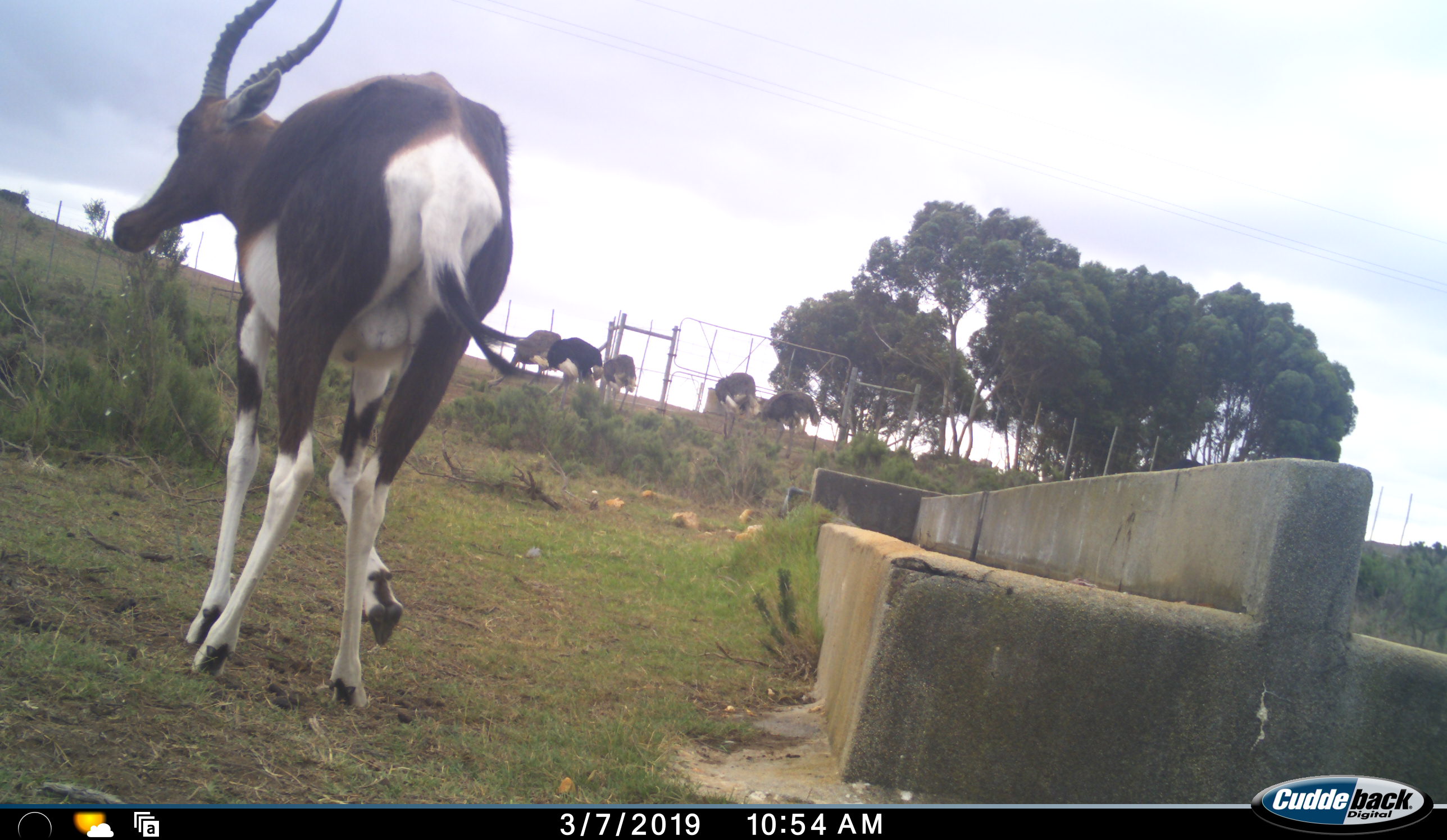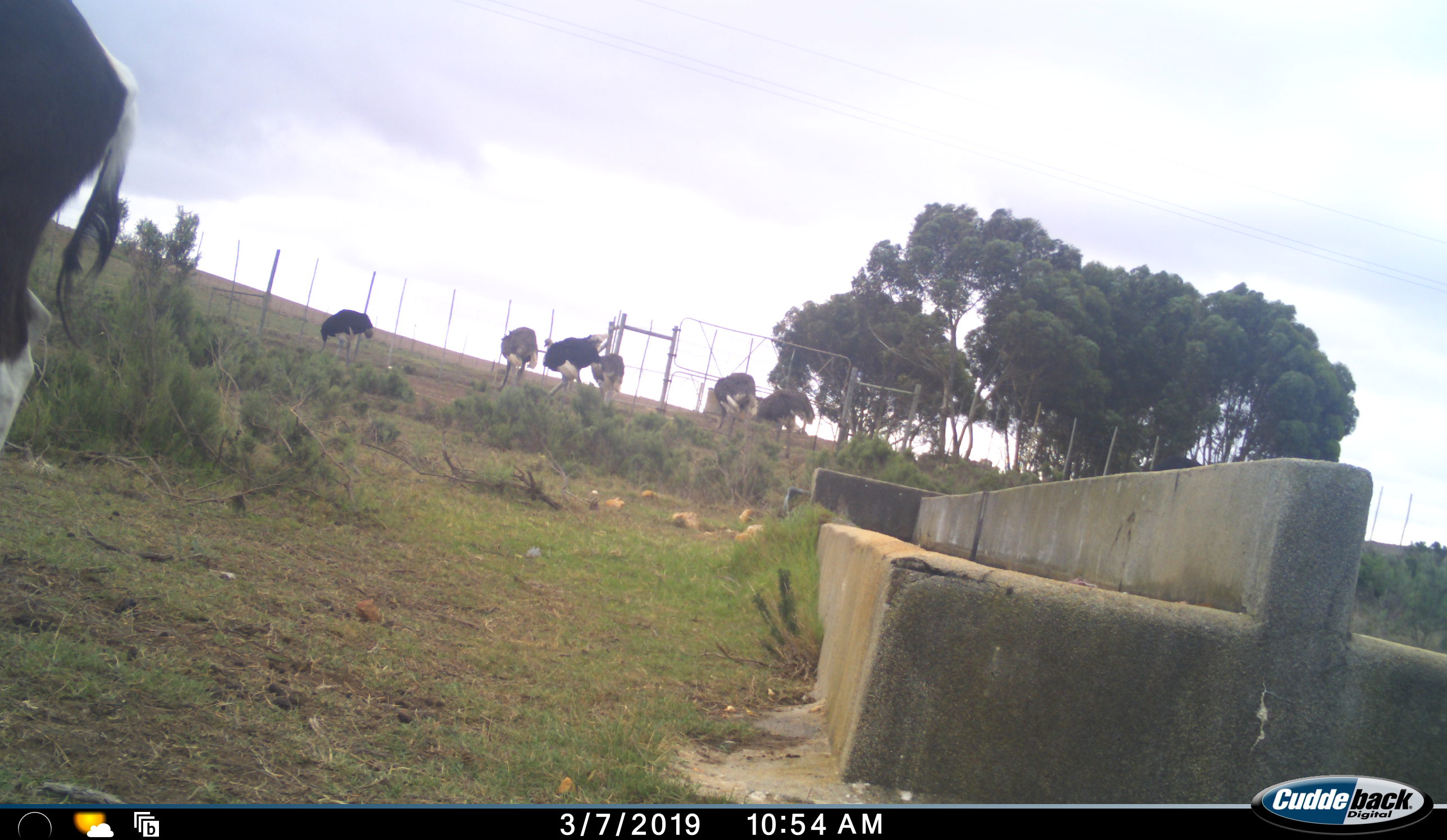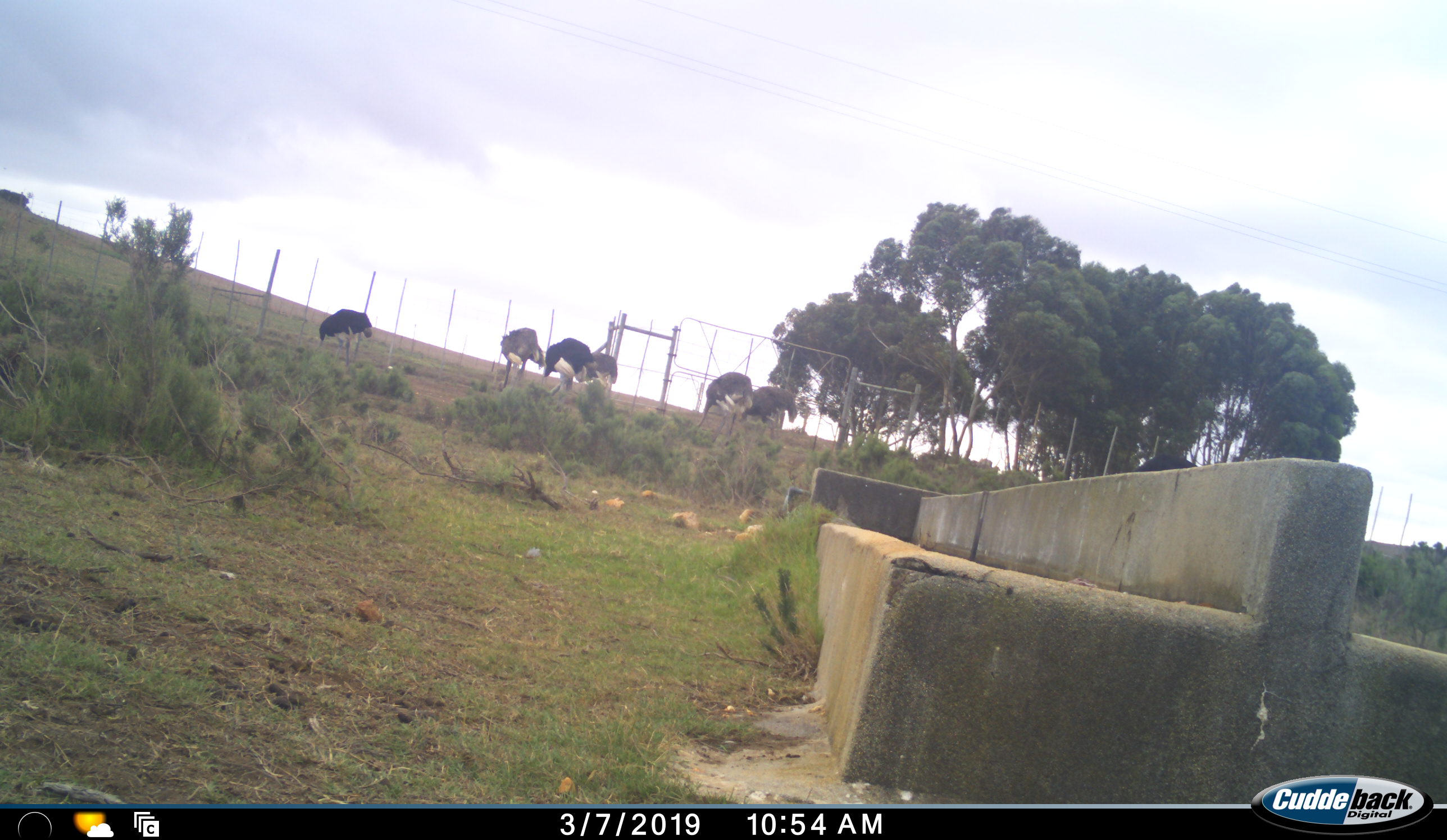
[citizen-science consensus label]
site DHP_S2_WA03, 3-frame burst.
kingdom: Animalia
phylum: Chordata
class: Mammalia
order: Artiodactyla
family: Bovidae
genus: Damaliscus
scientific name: Damaliscus pygargus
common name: bontebok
Bontebok (Damaliscus pygargus), count 1. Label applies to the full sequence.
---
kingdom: Animalia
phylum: Chordata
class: Aves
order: Struthioniformes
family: Struthionidae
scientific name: Struthionidae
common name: ostrich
Ostrich (Struthionidae), count 6. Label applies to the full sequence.